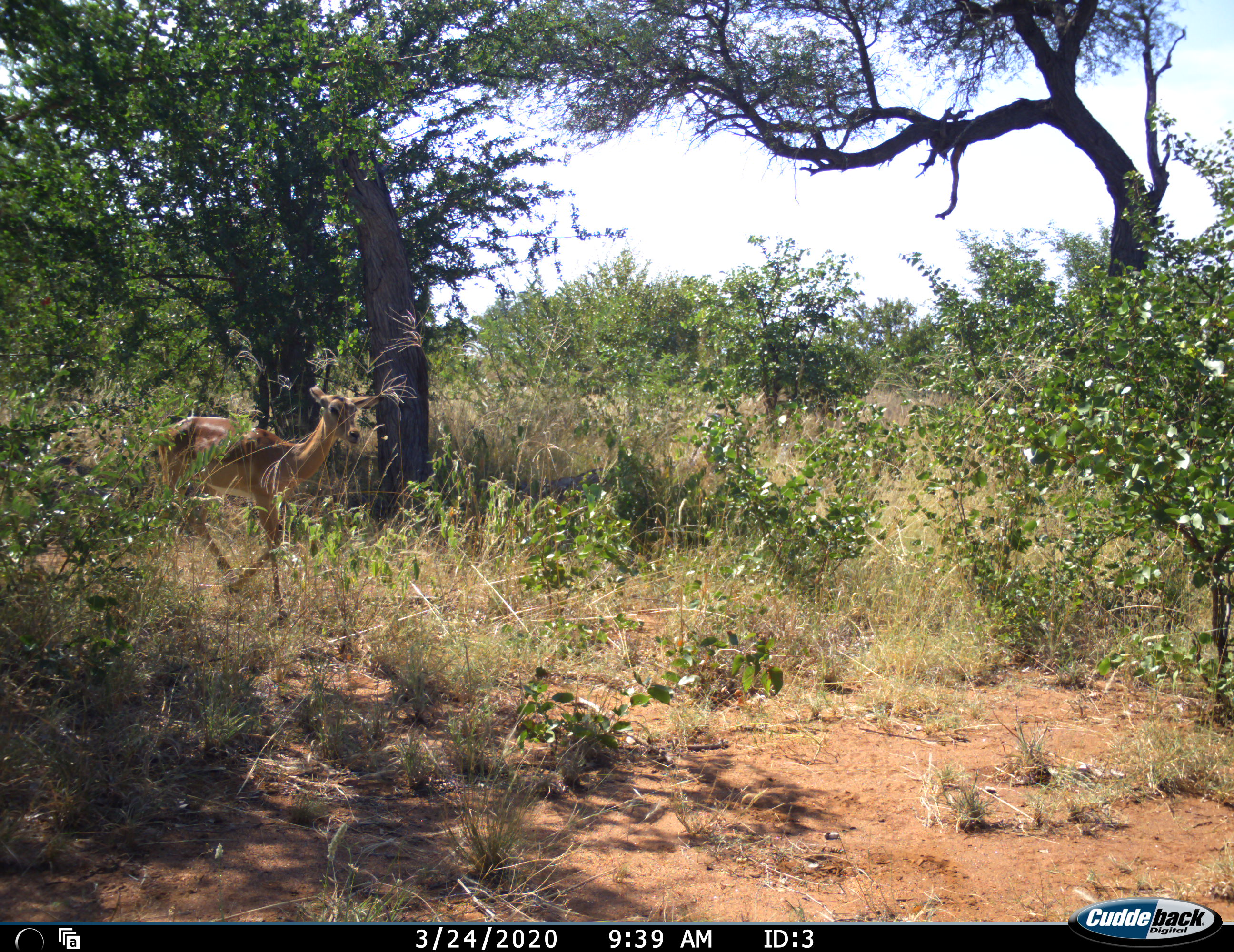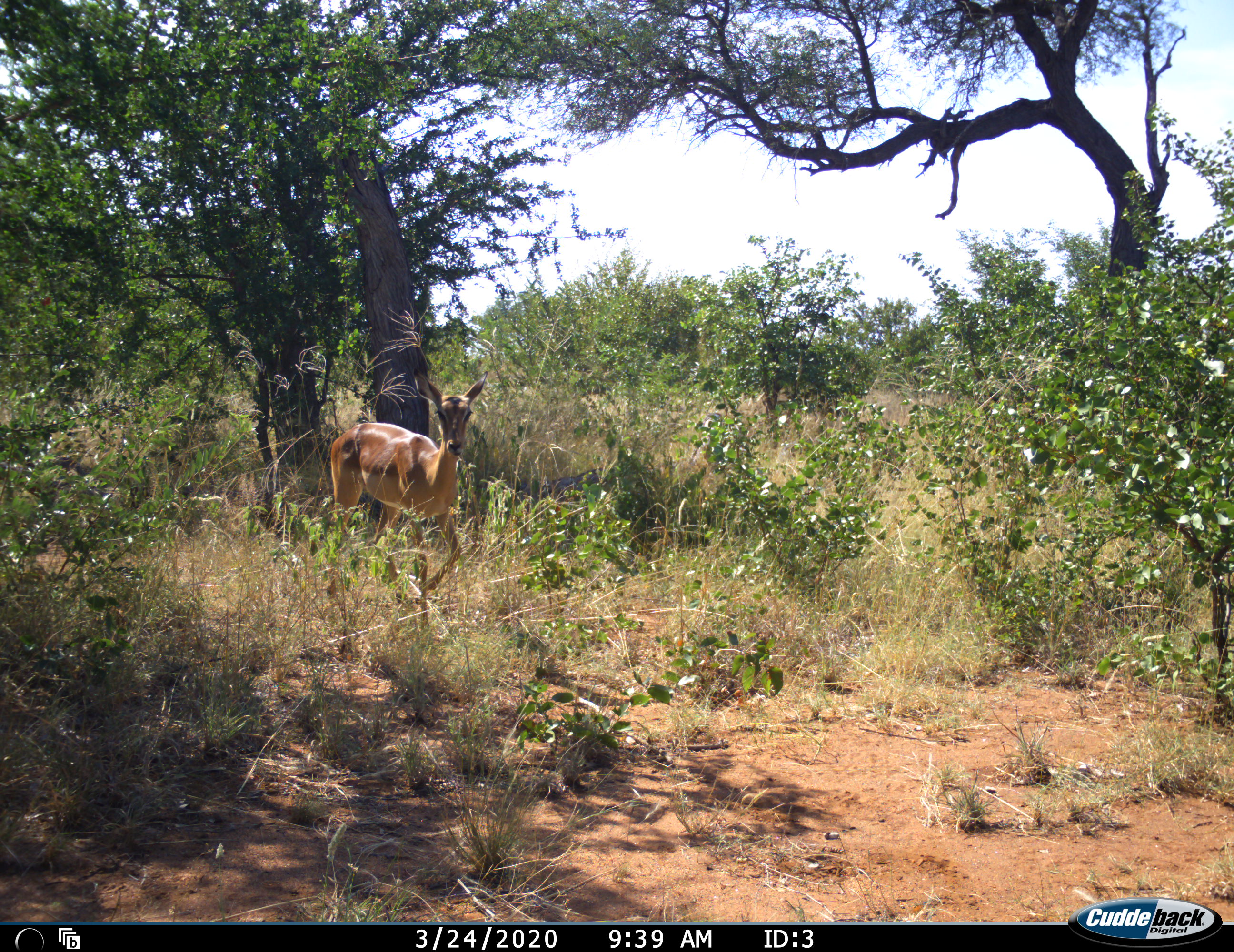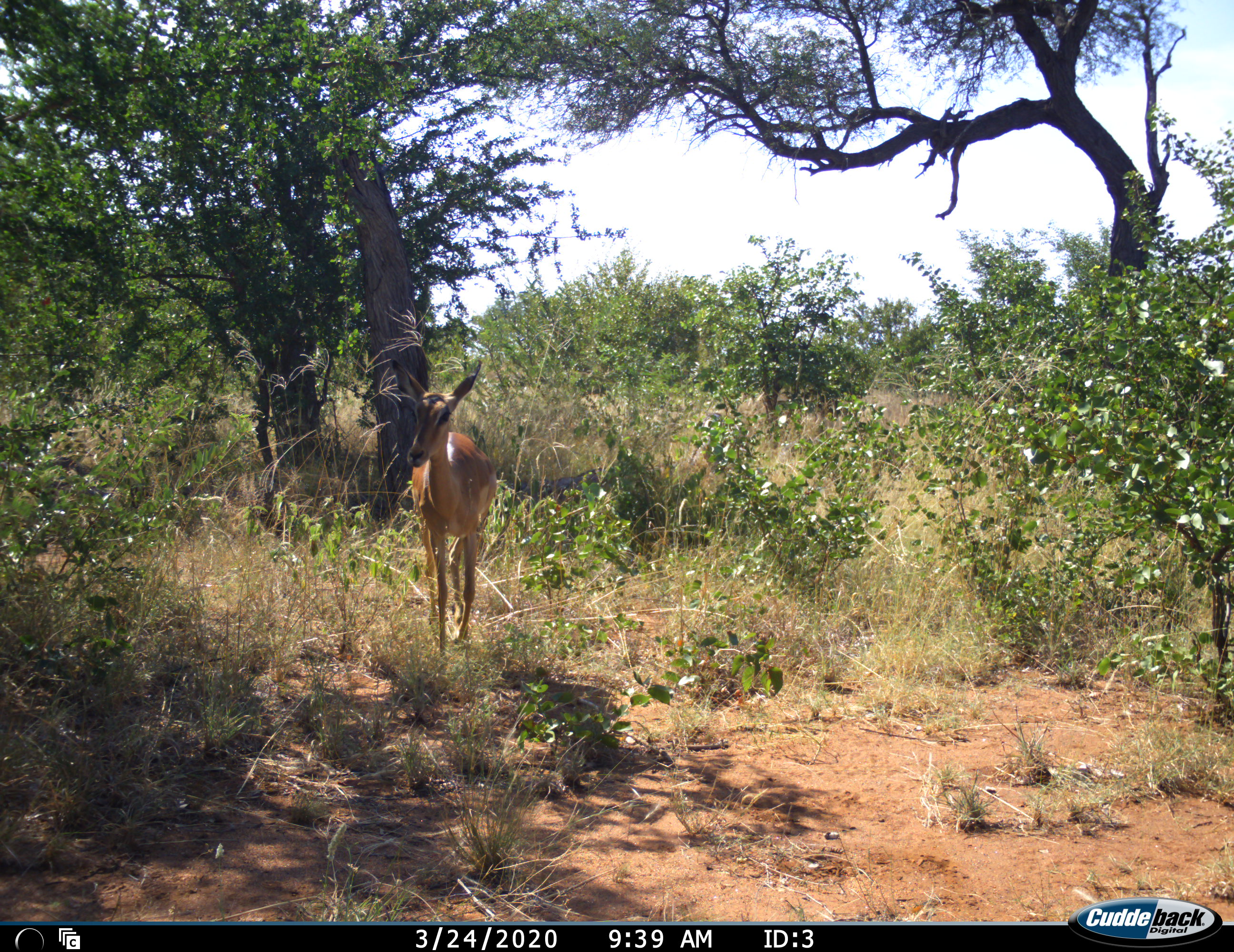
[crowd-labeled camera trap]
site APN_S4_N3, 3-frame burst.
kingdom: Animalia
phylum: Chordata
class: Mammalia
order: Artiodactyla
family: Bovidae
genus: Aepyceros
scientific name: Aepyceros melampus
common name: impala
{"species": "impala (Aepyceros melampus)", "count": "1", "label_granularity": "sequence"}